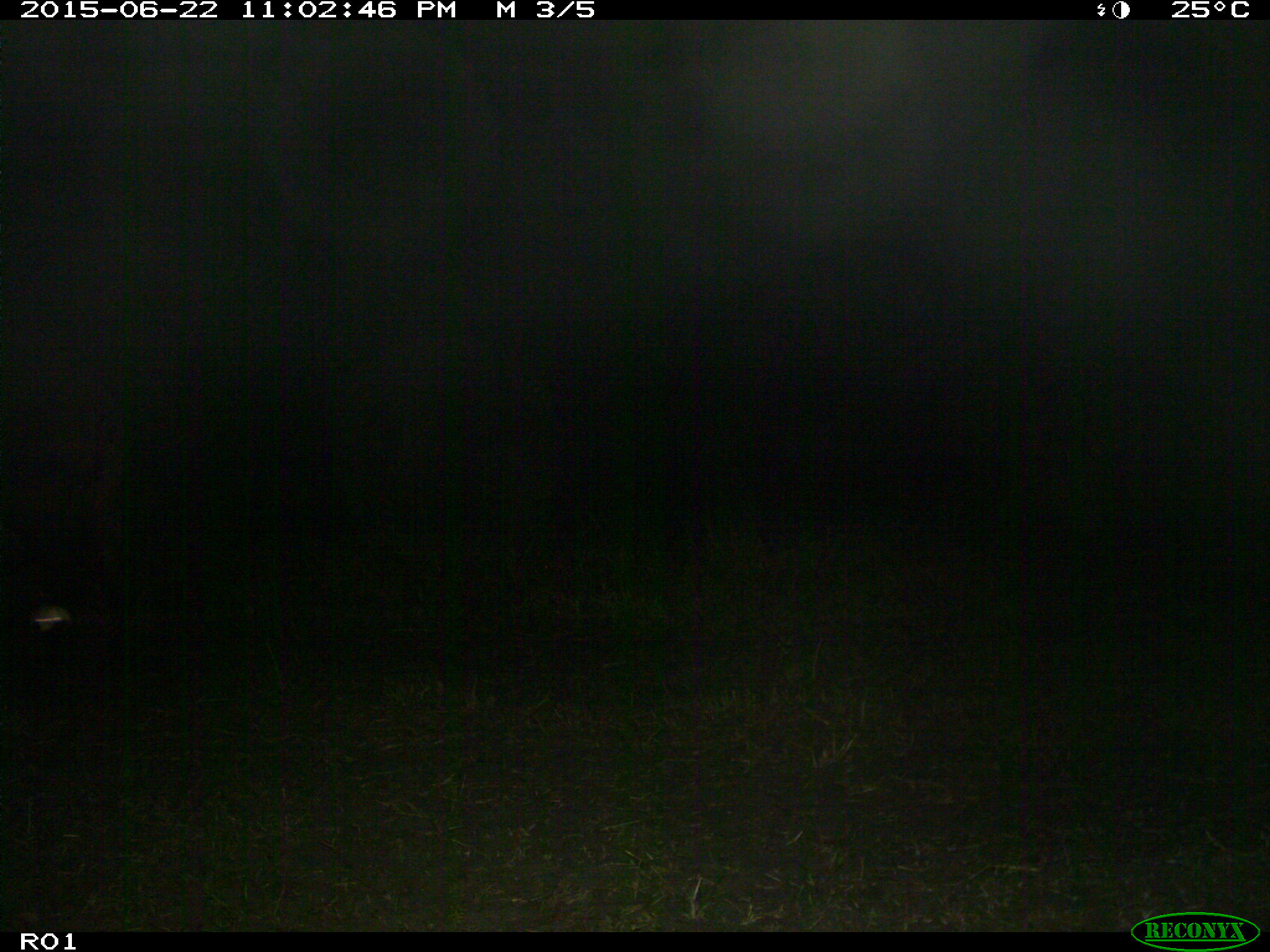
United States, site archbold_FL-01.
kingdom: Animalia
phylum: Chordata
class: Mammalia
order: Artiodactyla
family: Bovidae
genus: Bos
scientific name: Bos taurus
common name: domestic cow